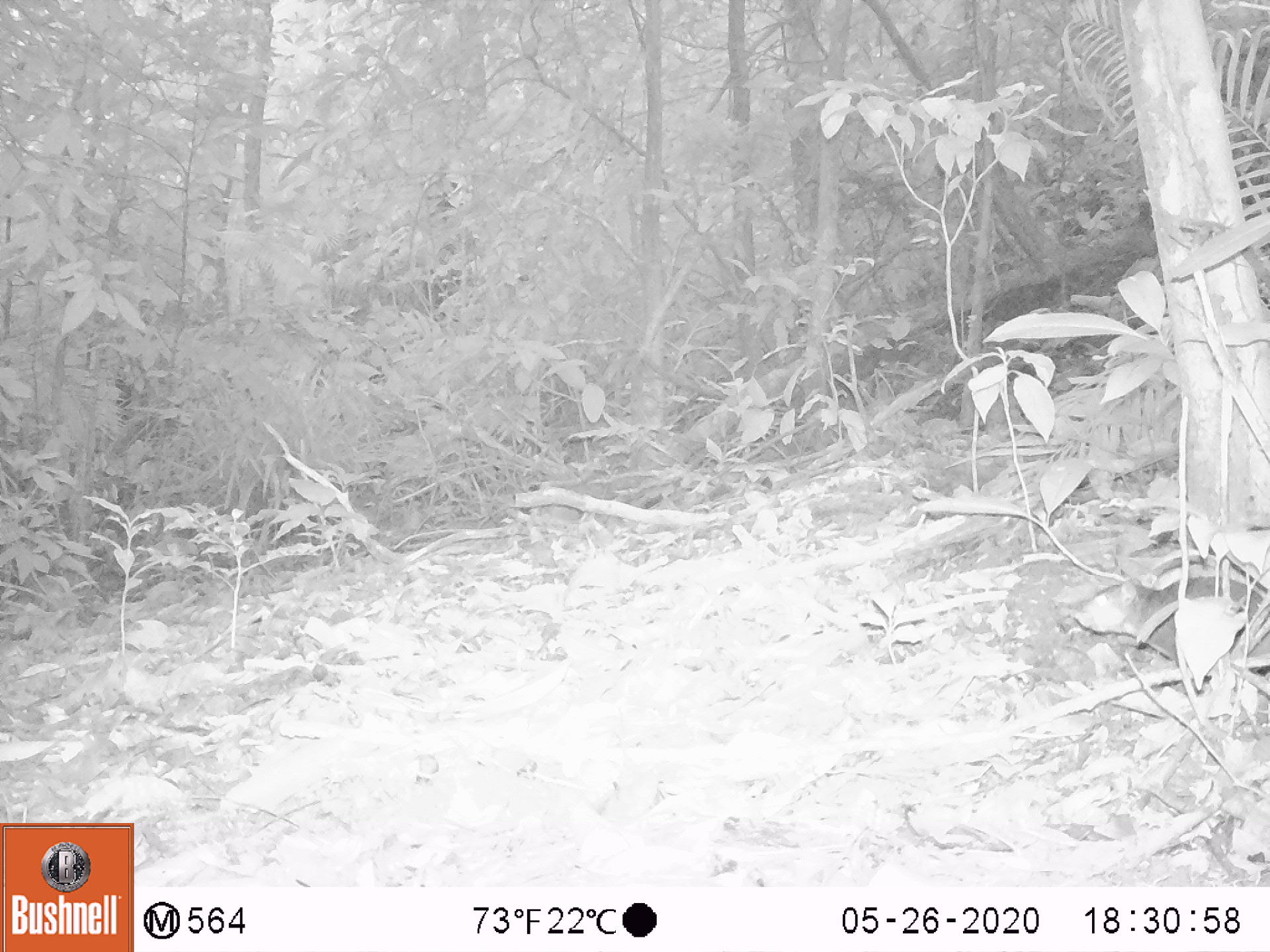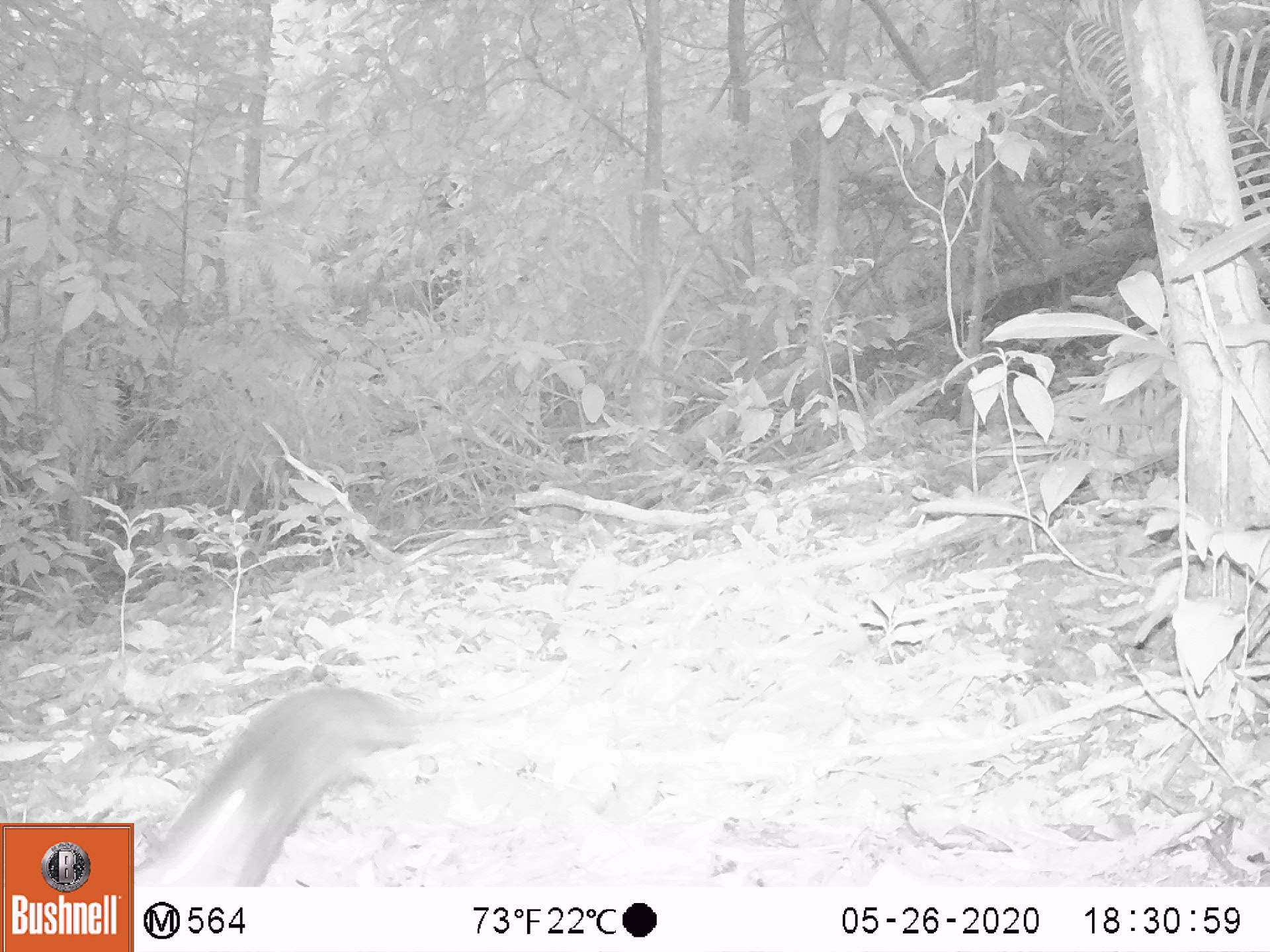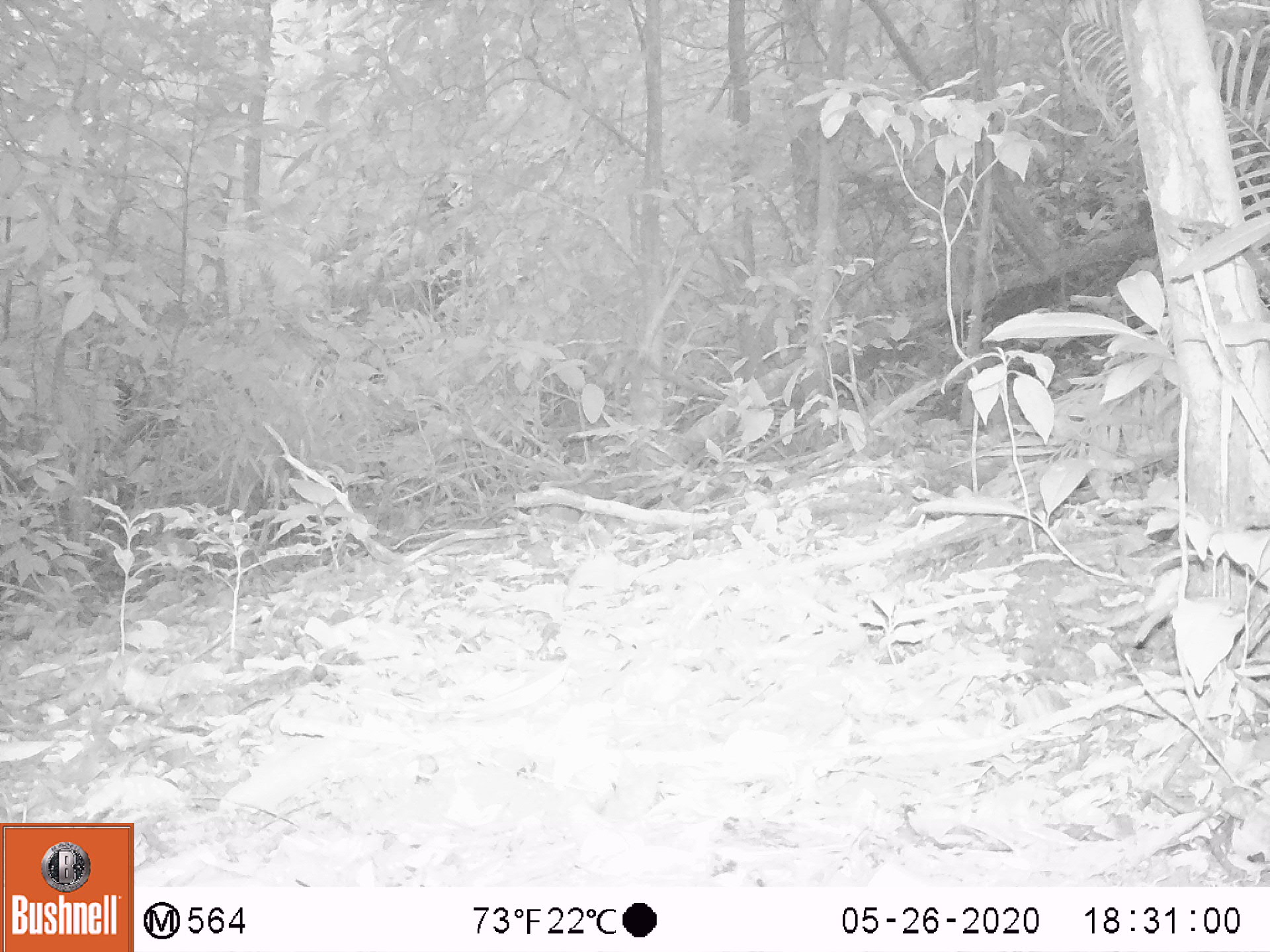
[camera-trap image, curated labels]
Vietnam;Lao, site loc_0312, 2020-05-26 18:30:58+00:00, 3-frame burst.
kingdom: Animalia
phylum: Chordata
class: Mammalia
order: Rodentia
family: Muridae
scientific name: Muridae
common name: old-world mice and rats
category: unidentified murid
Unidentified murid (old-world mice and rats) (Muridae). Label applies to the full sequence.